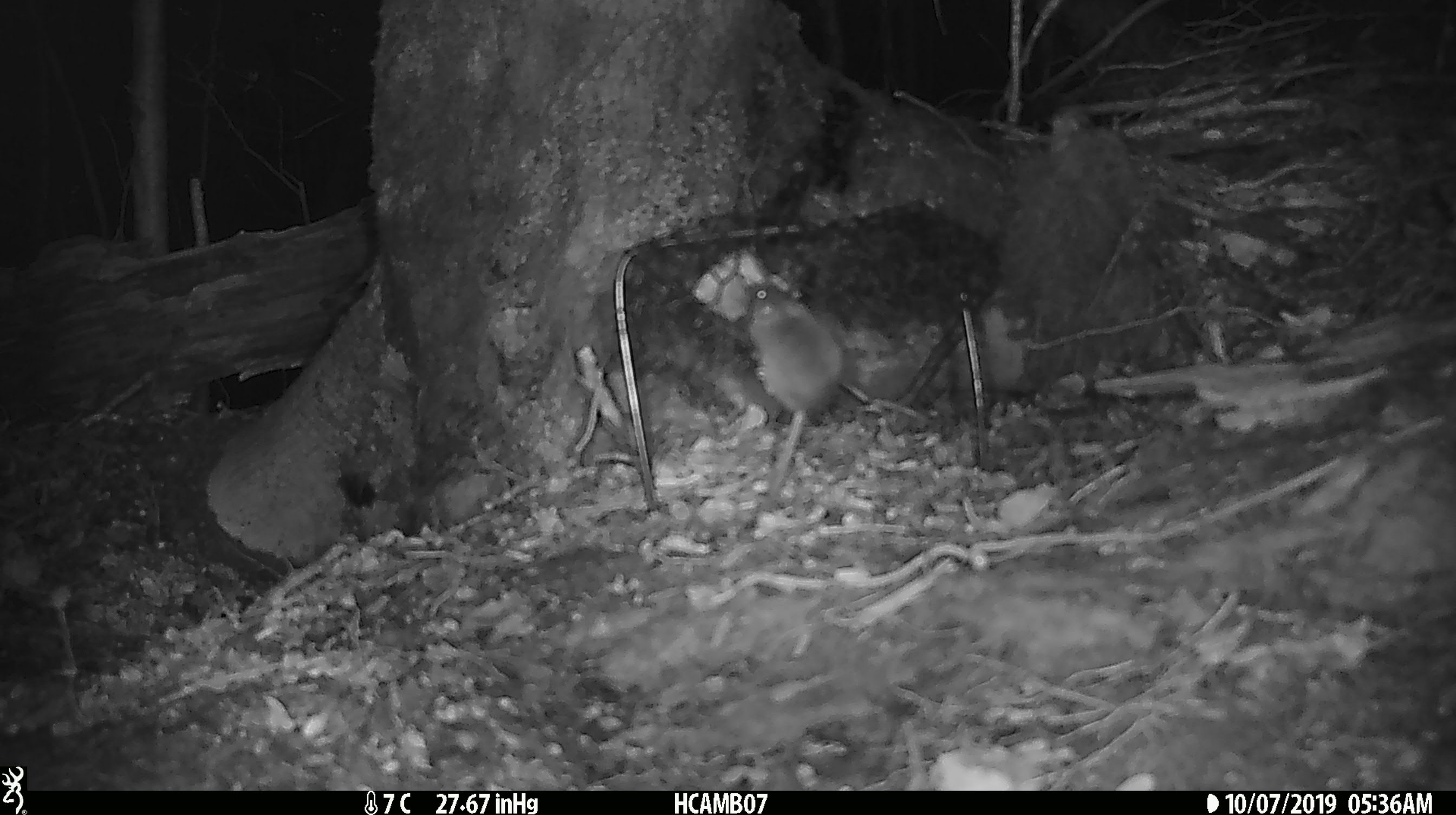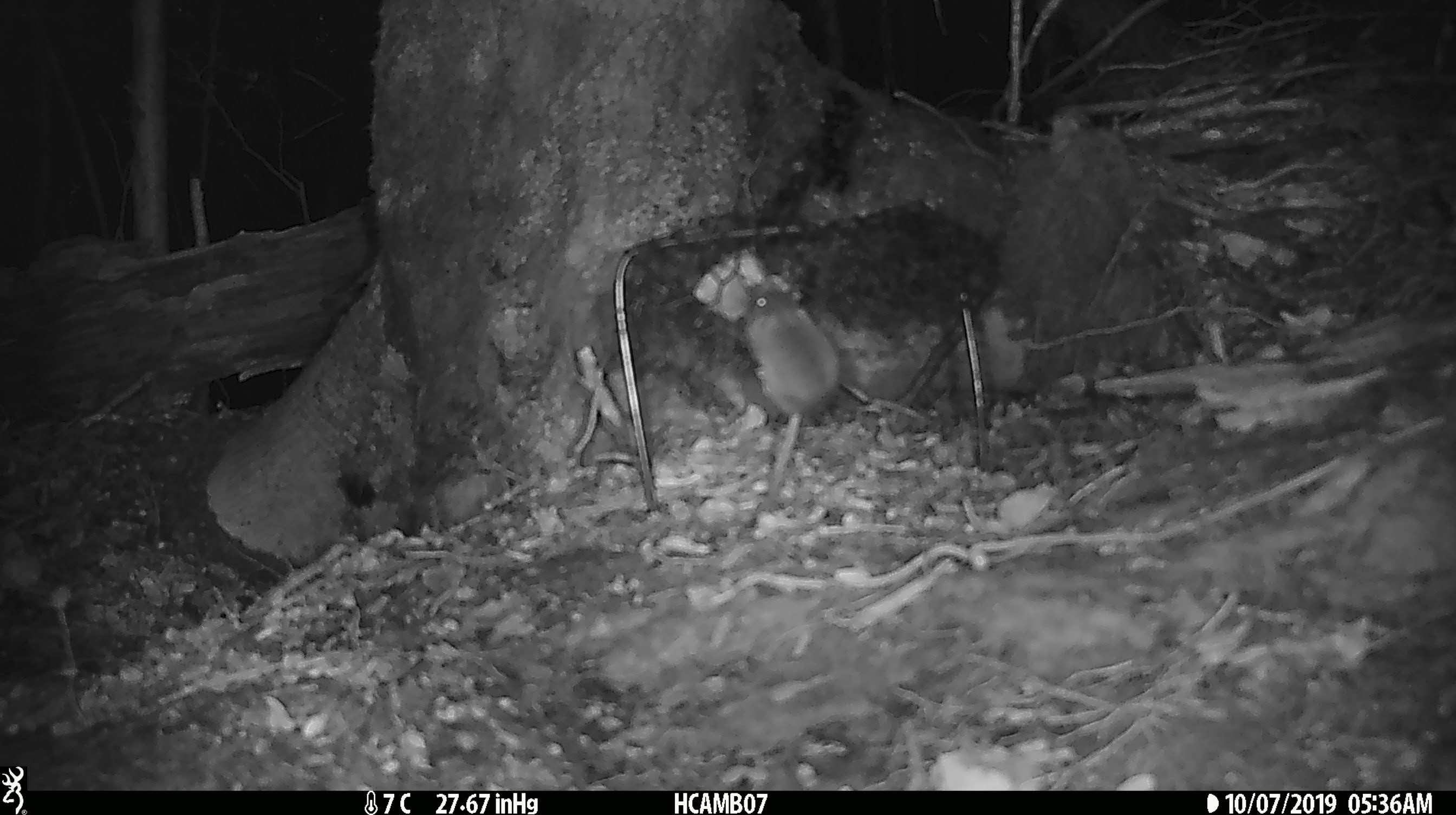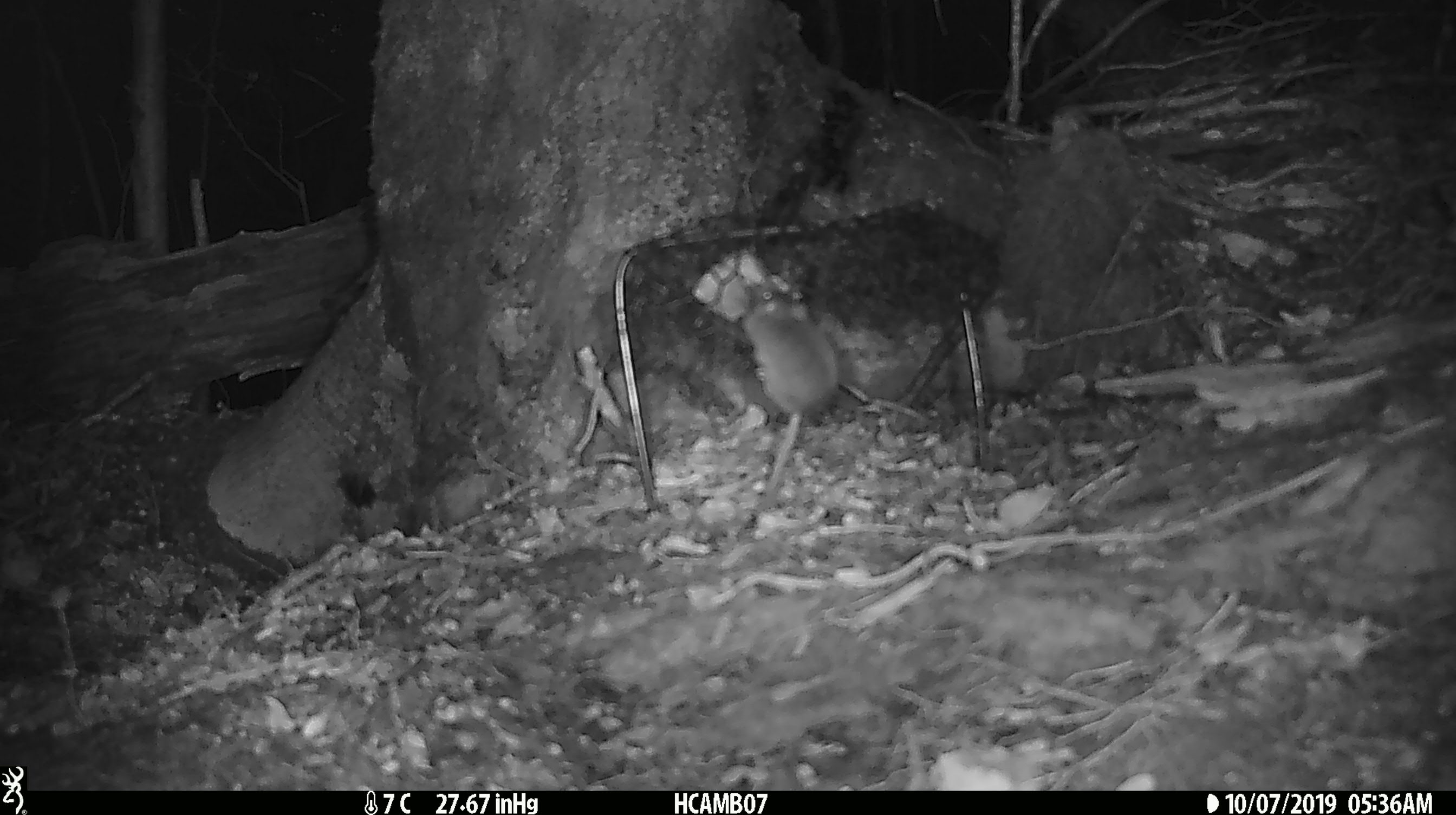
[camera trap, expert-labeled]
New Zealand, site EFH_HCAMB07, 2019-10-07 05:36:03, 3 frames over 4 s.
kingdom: Animalia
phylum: Chordata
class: Mammalia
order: Rodentia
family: Muridae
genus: Mus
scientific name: Mus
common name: mouse